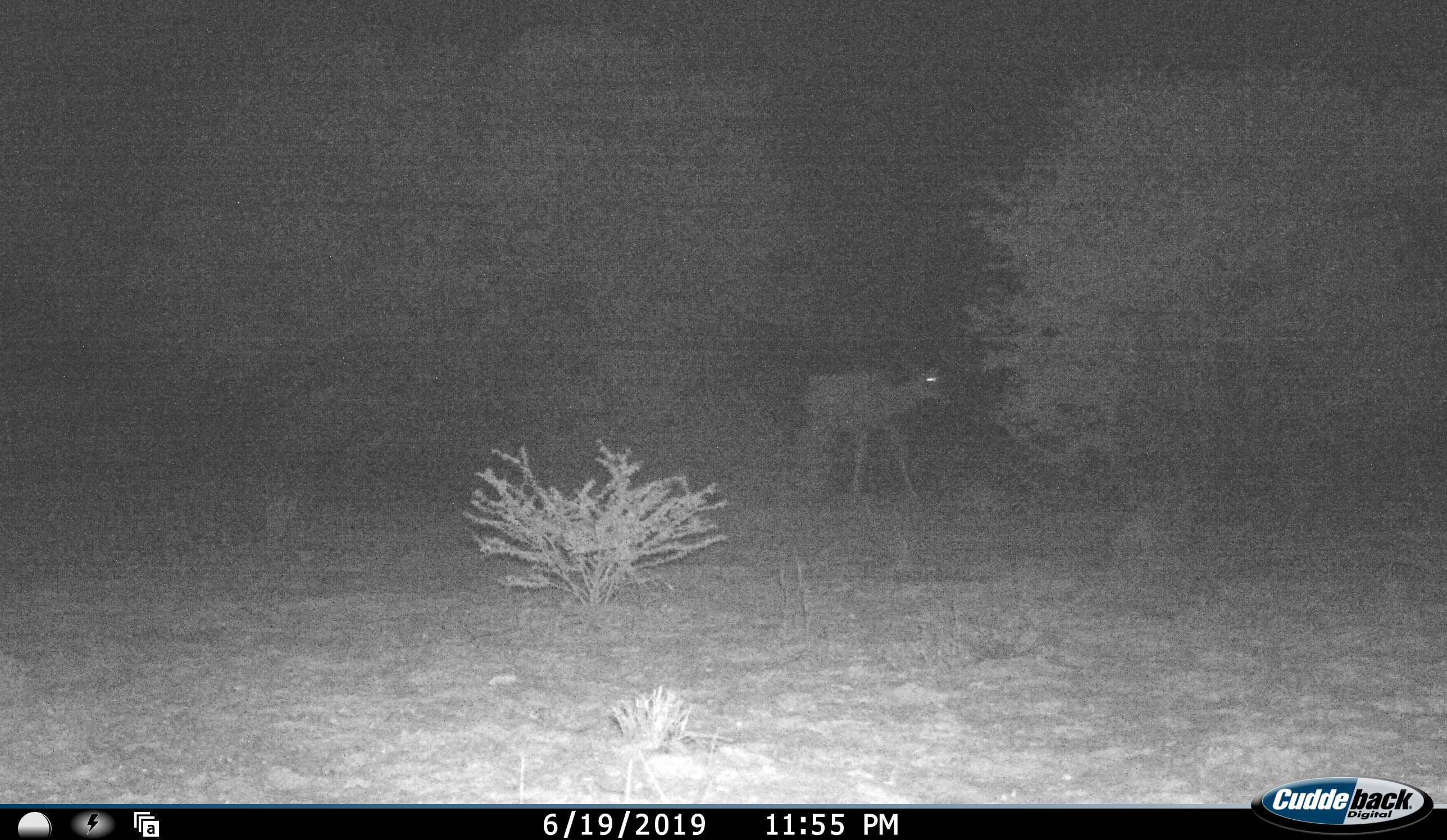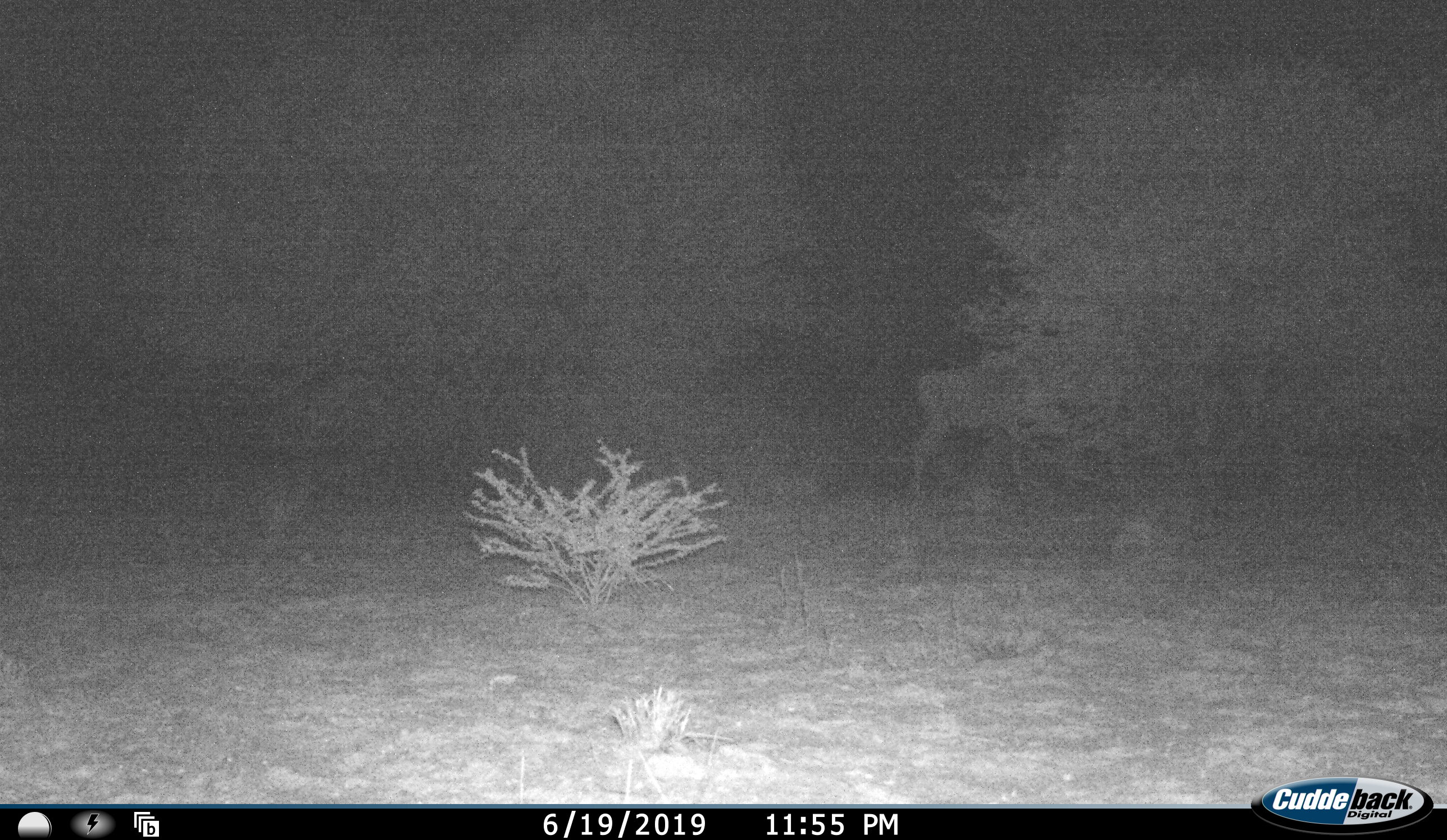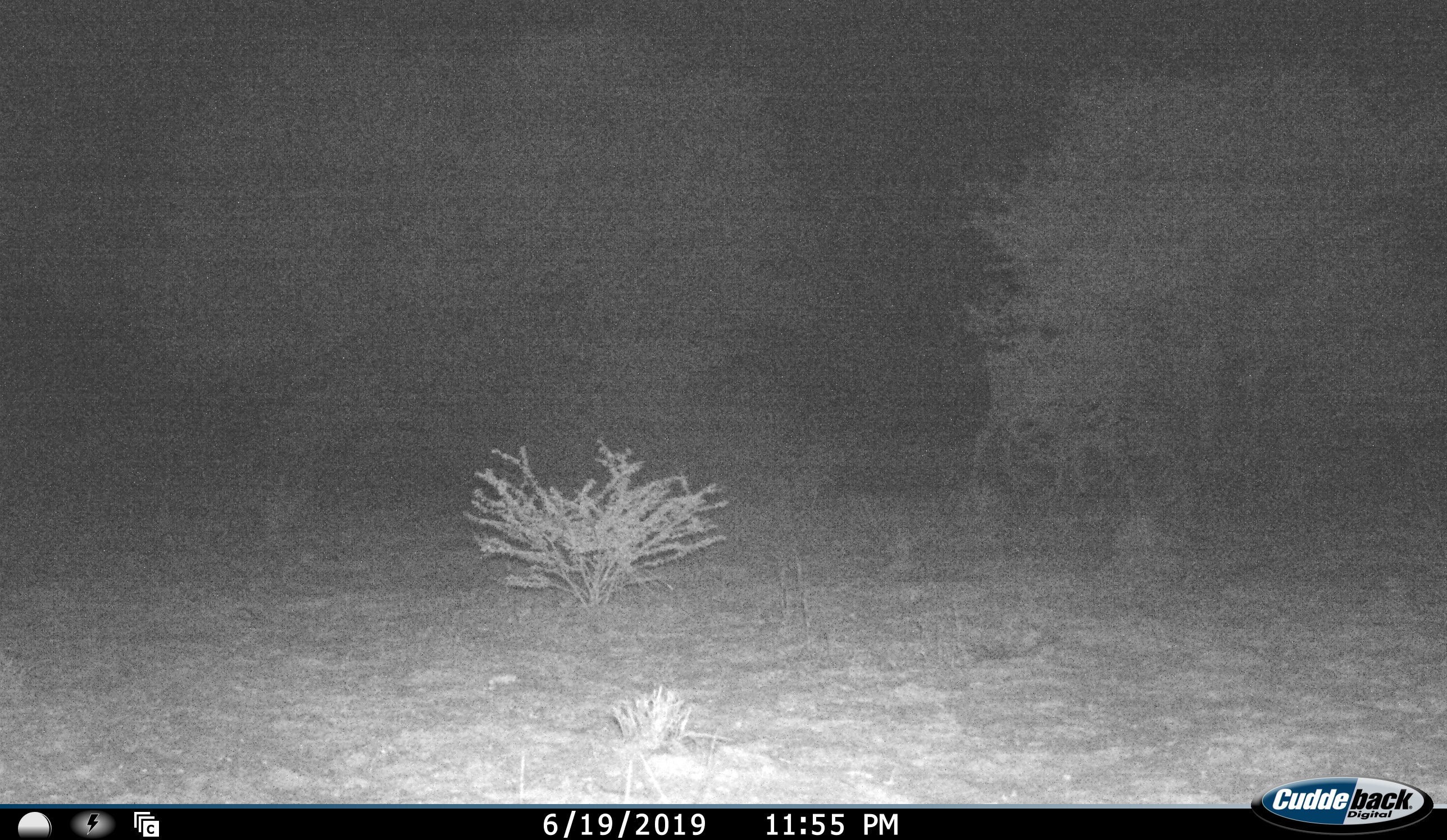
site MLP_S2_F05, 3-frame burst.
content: unidentified animal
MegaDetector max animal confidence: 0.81